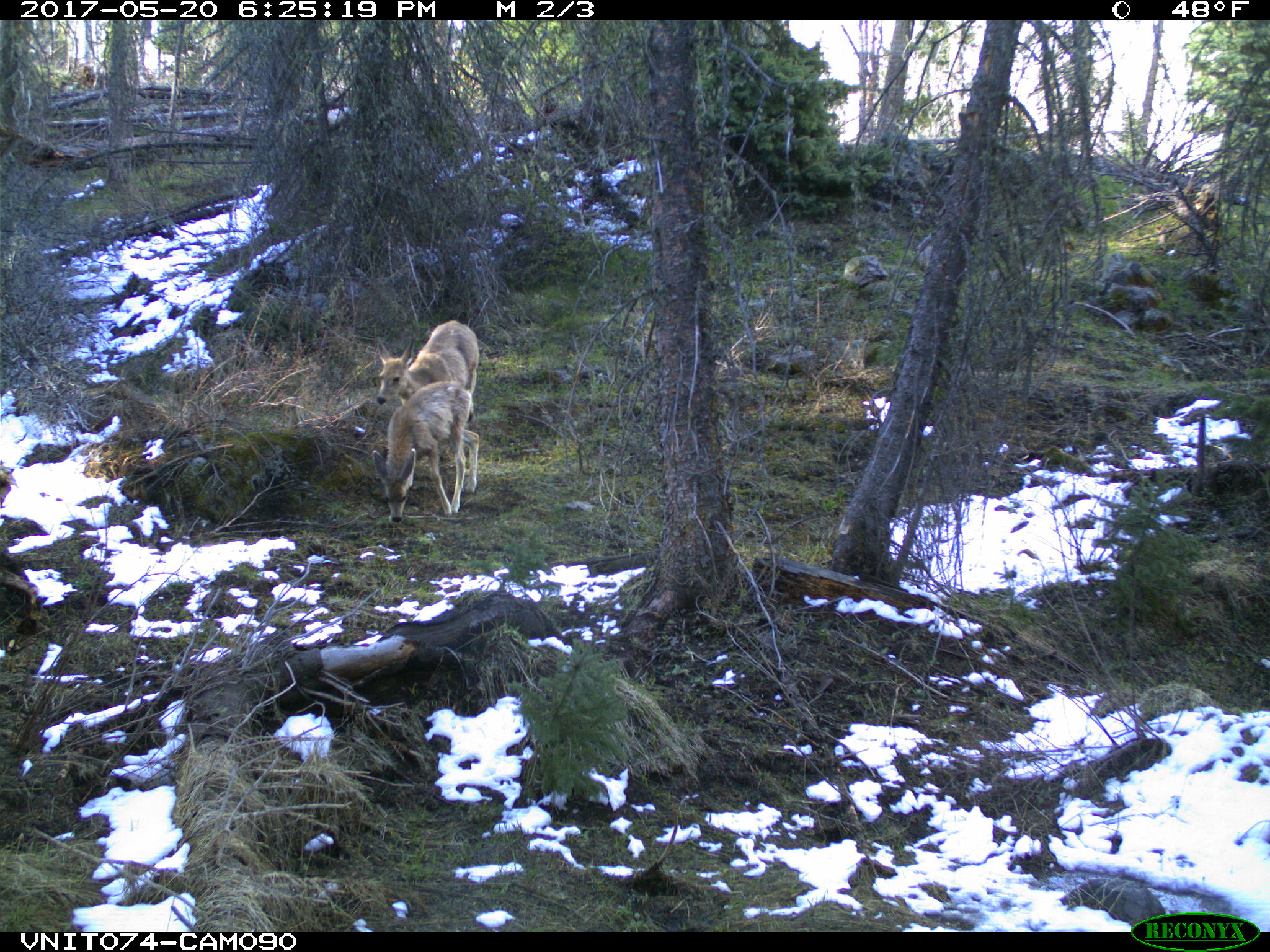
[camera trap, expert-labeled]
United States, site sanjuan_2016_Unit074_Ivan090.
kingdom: Animalia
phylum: Chordata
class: Mammalia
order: Artiodactyla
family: Cervidae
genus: Odocoileus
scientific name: Odocoileus hemionus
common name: mule deer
Odocoileus hemionus (mule deer).